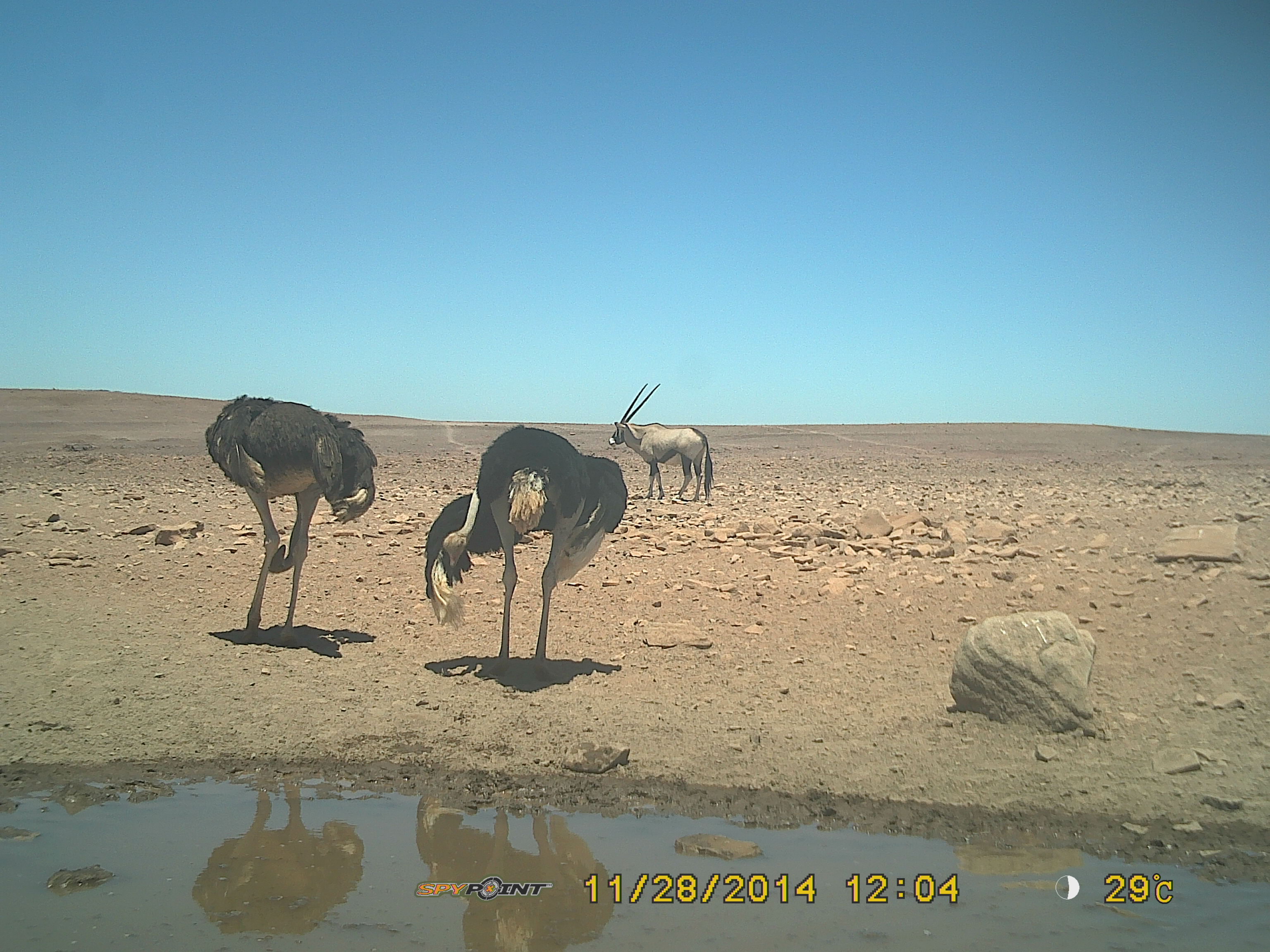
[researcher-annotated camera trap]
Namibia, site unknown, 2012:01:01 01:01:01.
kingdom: Animalia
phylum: Chordata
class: Aves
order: Struthioniformes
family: Struthionidae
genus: Struthio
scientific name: Struthio camelus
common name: common ostrich